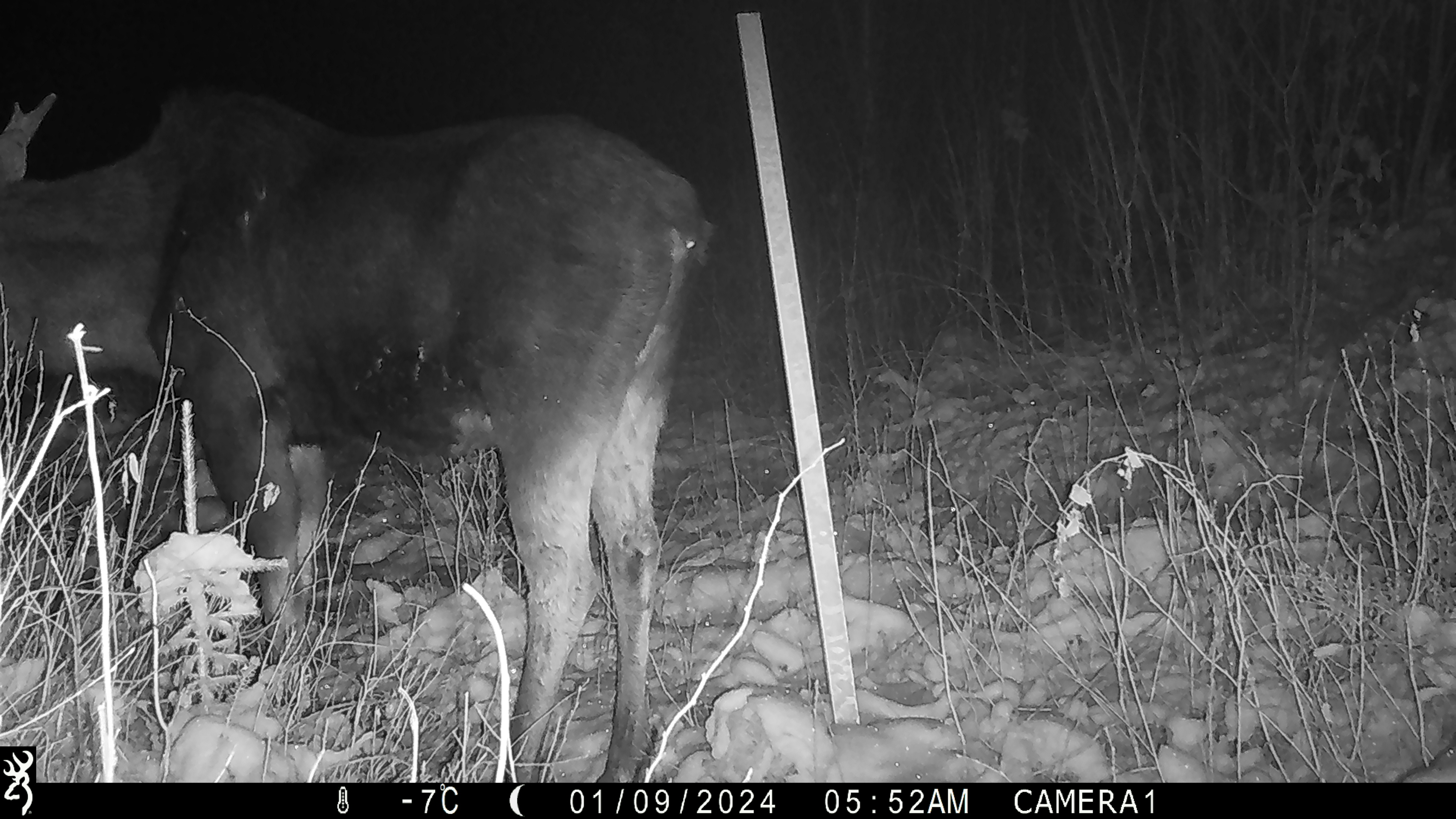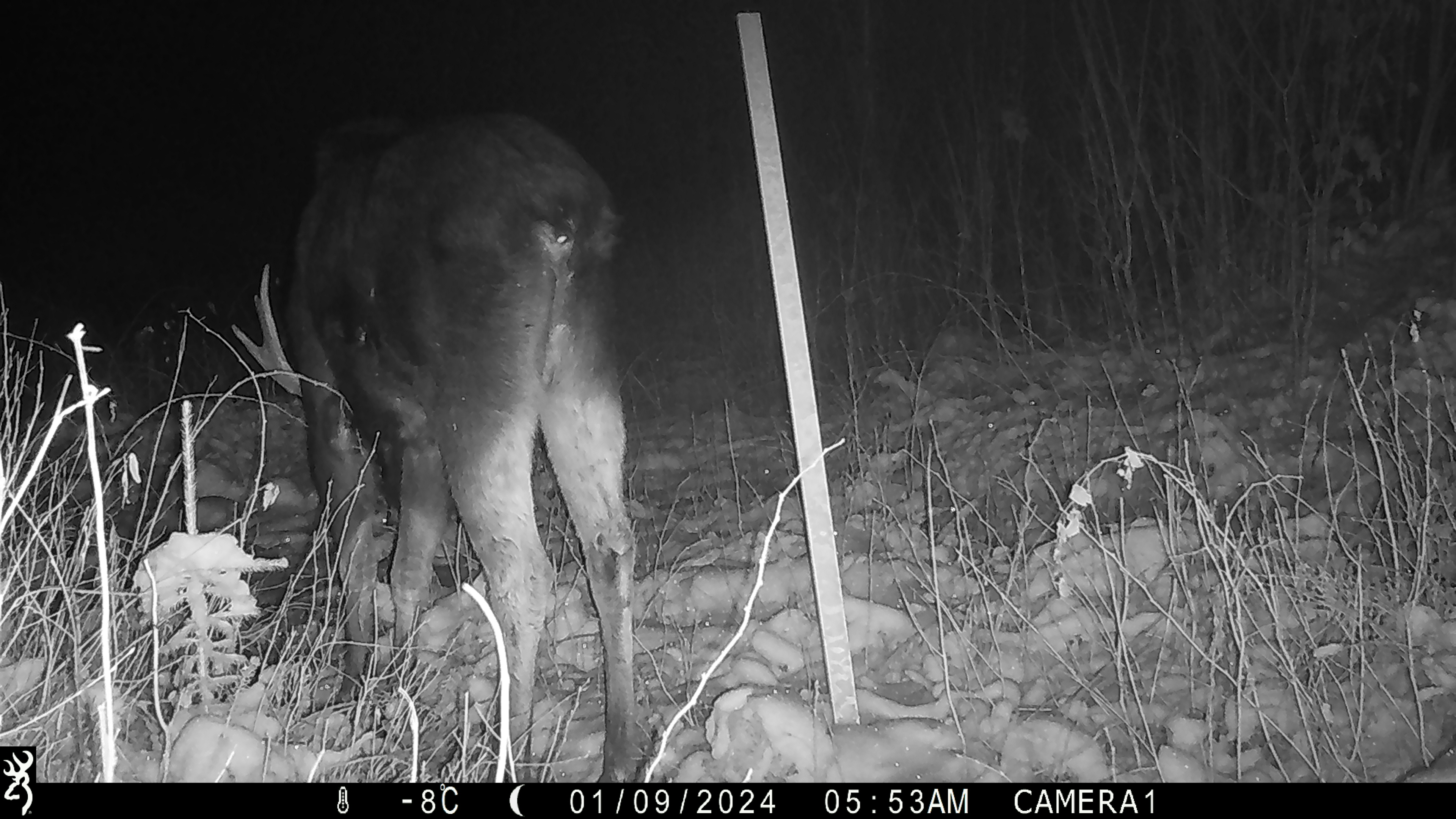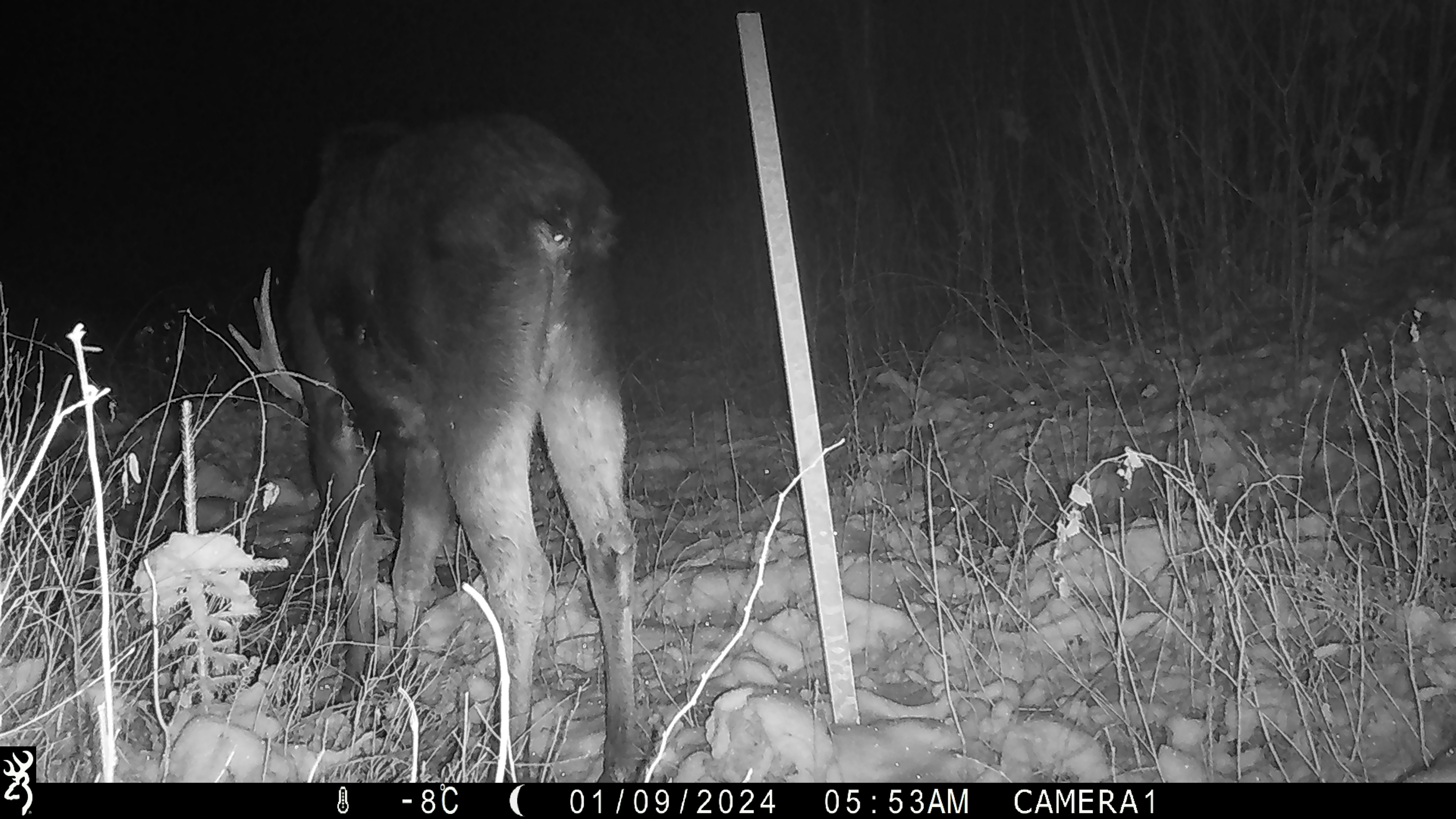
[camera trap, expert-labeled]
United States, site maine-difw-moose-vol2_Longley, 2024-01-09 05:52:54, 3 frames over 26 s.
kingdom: Animalia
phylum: Chordata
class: Mammalia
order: Artiodactyla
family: Cervidae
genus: Alces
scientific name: Alces alces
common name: moose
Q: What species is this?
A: Moose (Alces alces).